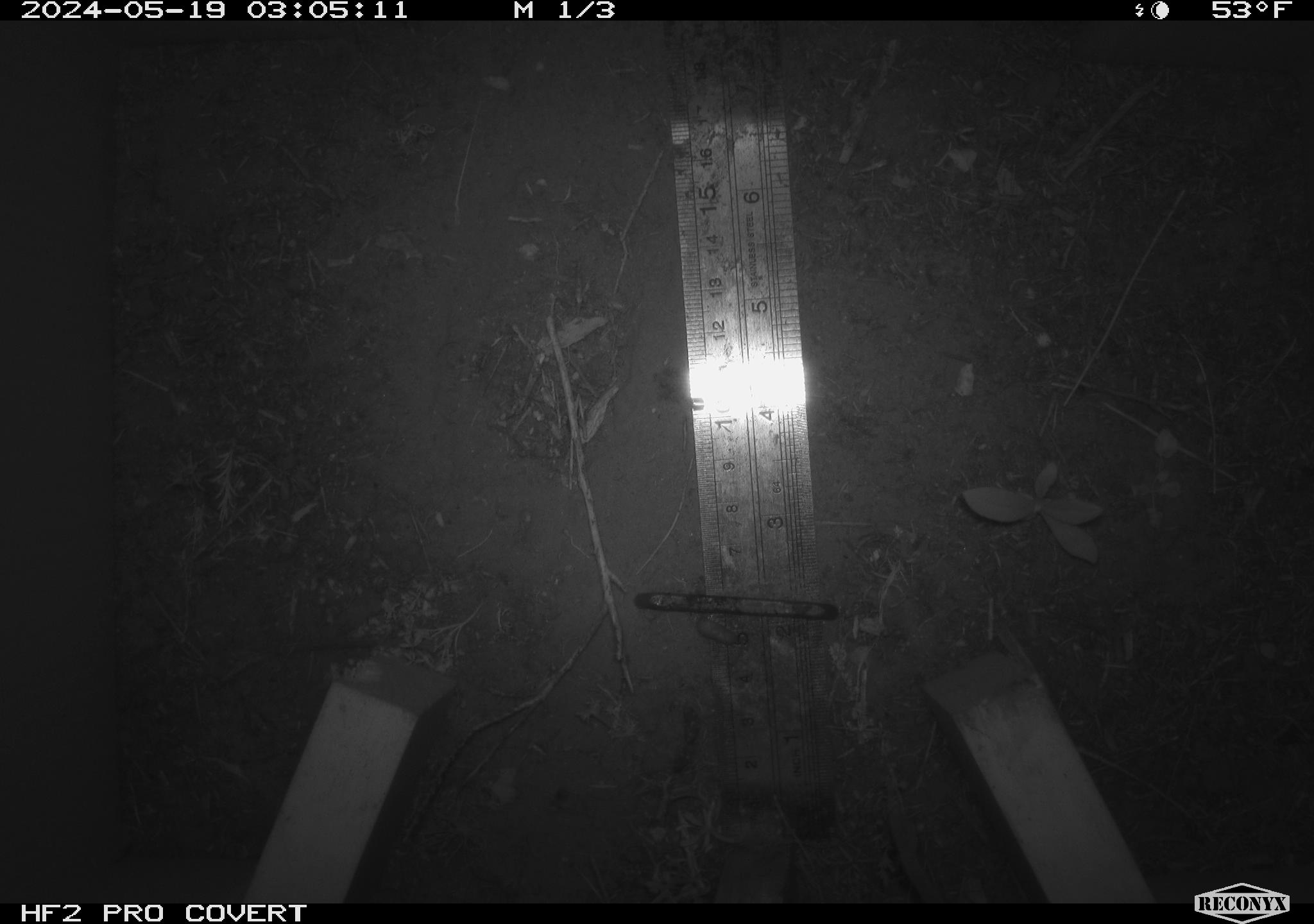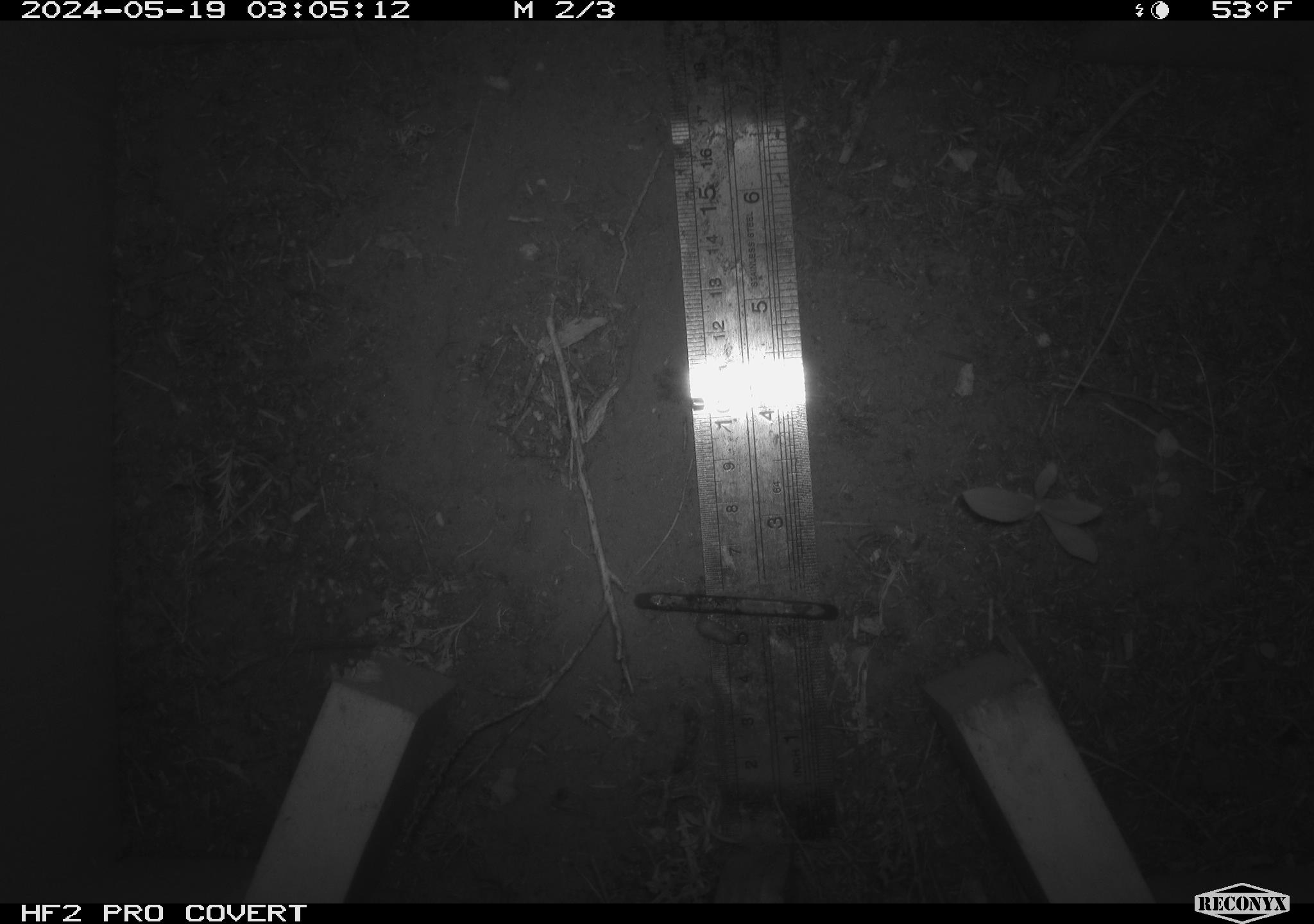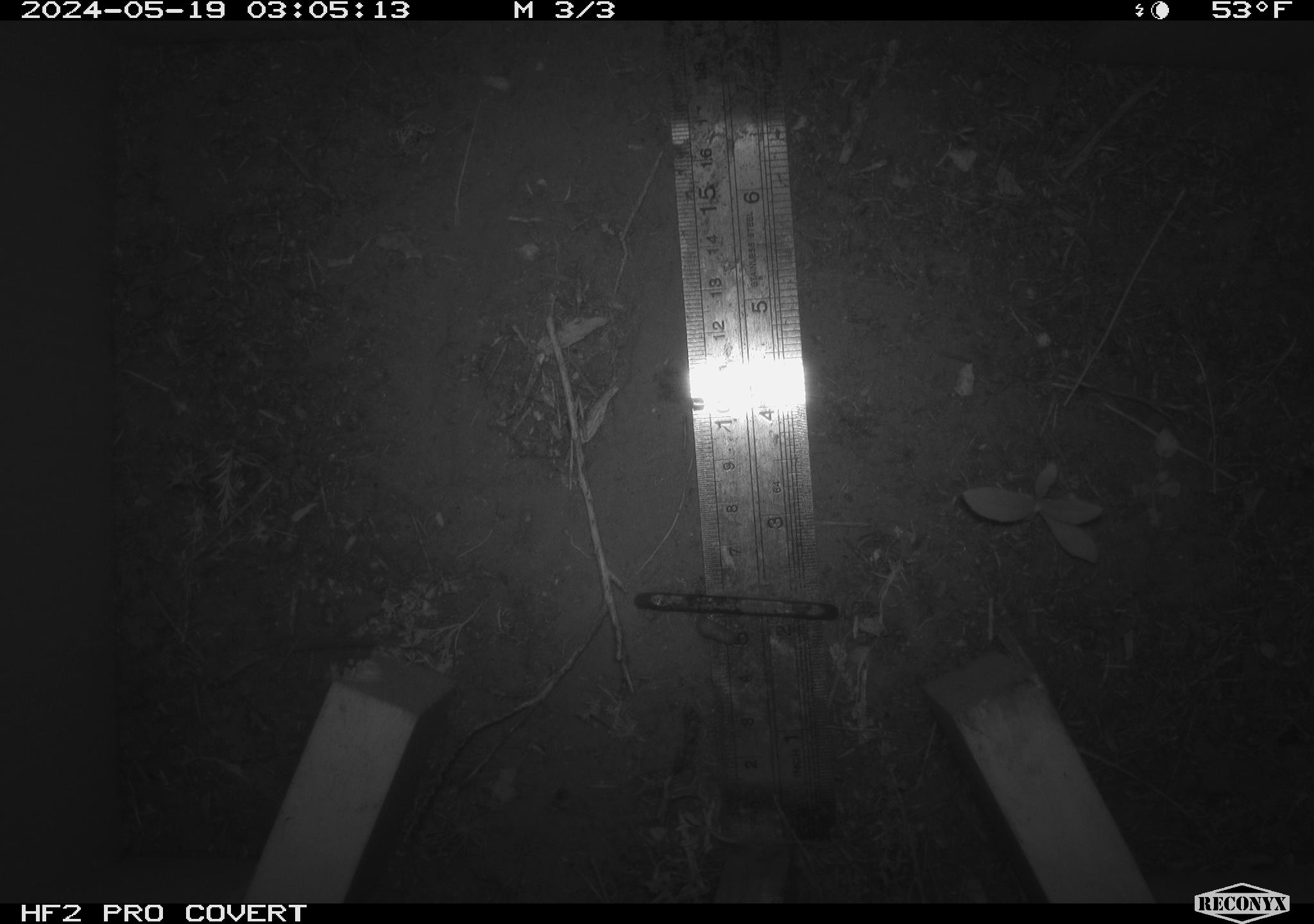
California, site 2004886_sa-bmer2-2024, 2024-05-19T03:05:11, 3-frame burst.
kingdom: Animalia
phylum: Chordata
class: Mammalia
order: Rodentia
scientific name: Rodentia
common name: woodrat or rat or mouse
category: woodrat or rat or mouse species